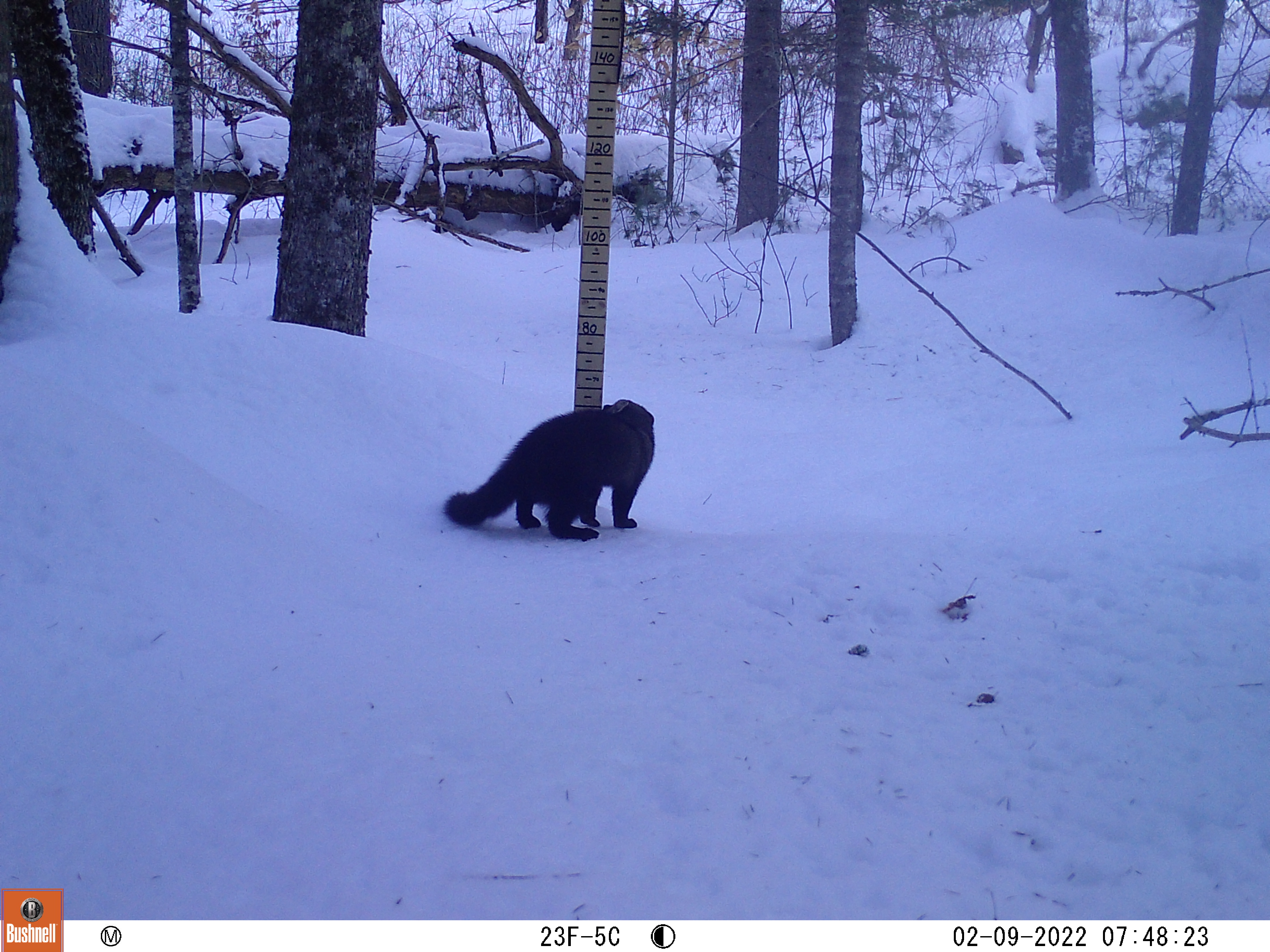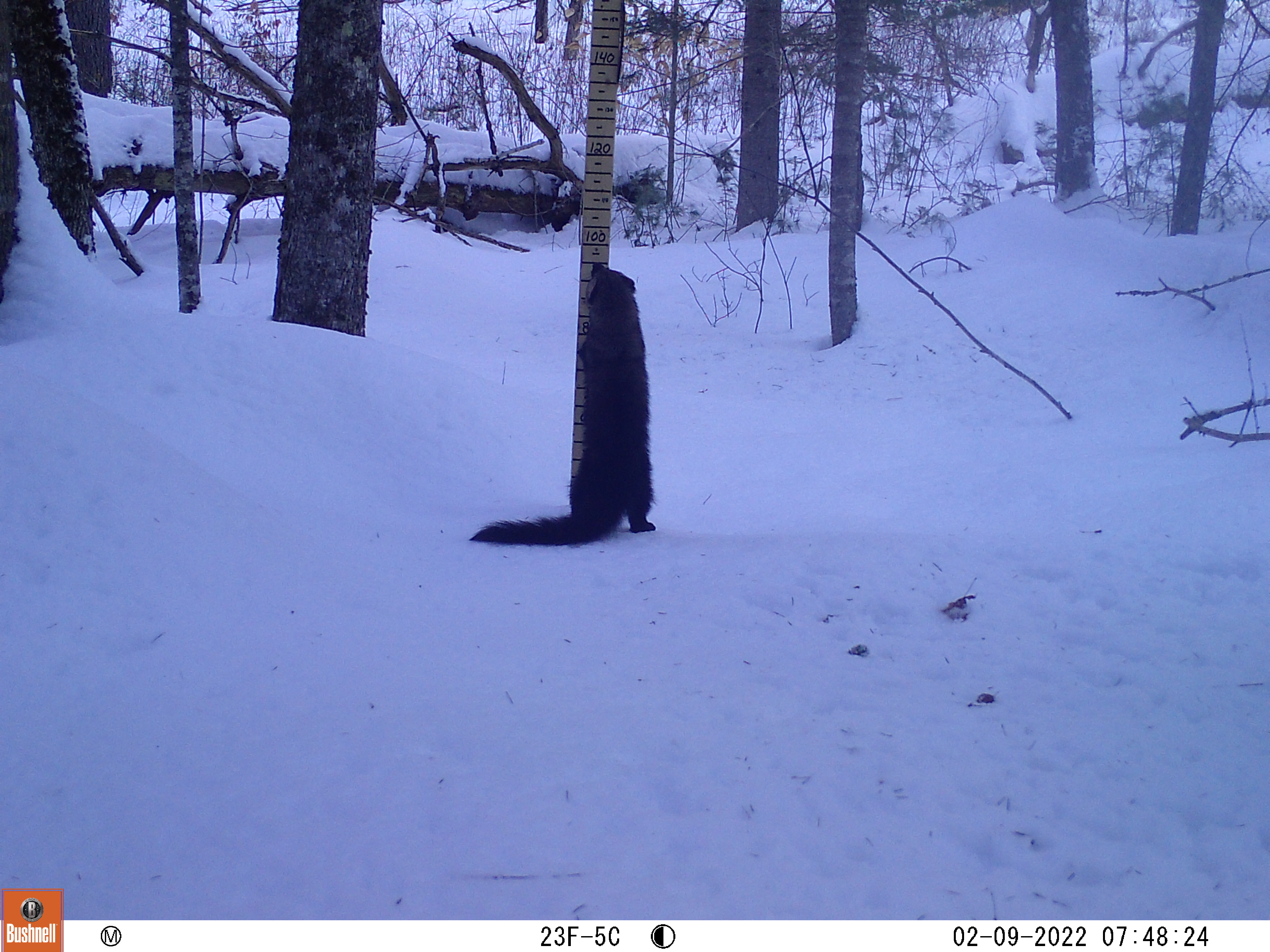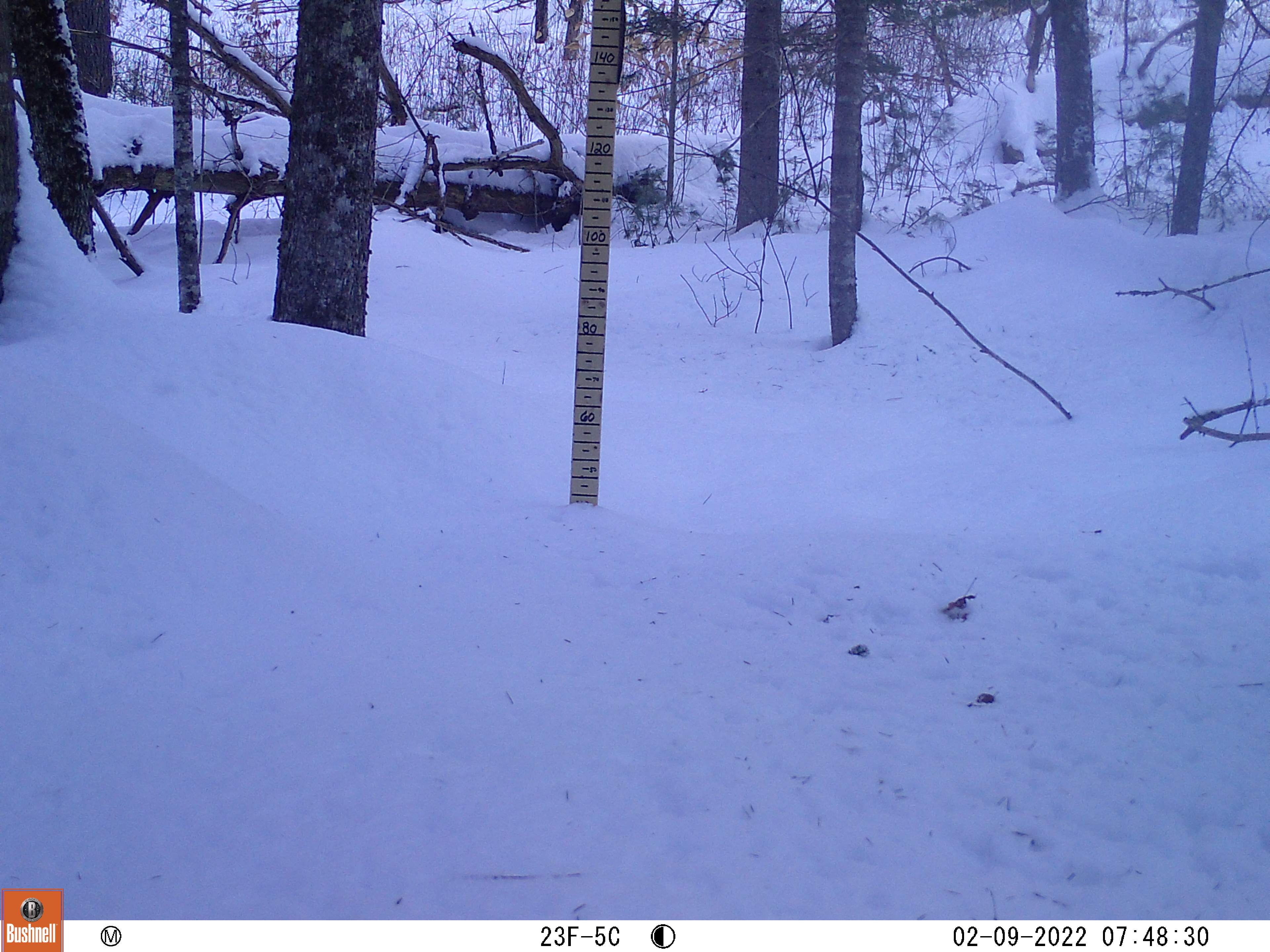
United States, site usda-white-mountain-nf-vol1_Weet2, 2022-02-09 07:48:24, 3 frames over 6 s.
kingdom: Animalia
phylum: Chordata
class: Mammalia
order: Carnivora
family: Mustelidae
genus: Pekania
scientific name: Pekania pennanti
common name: fisher